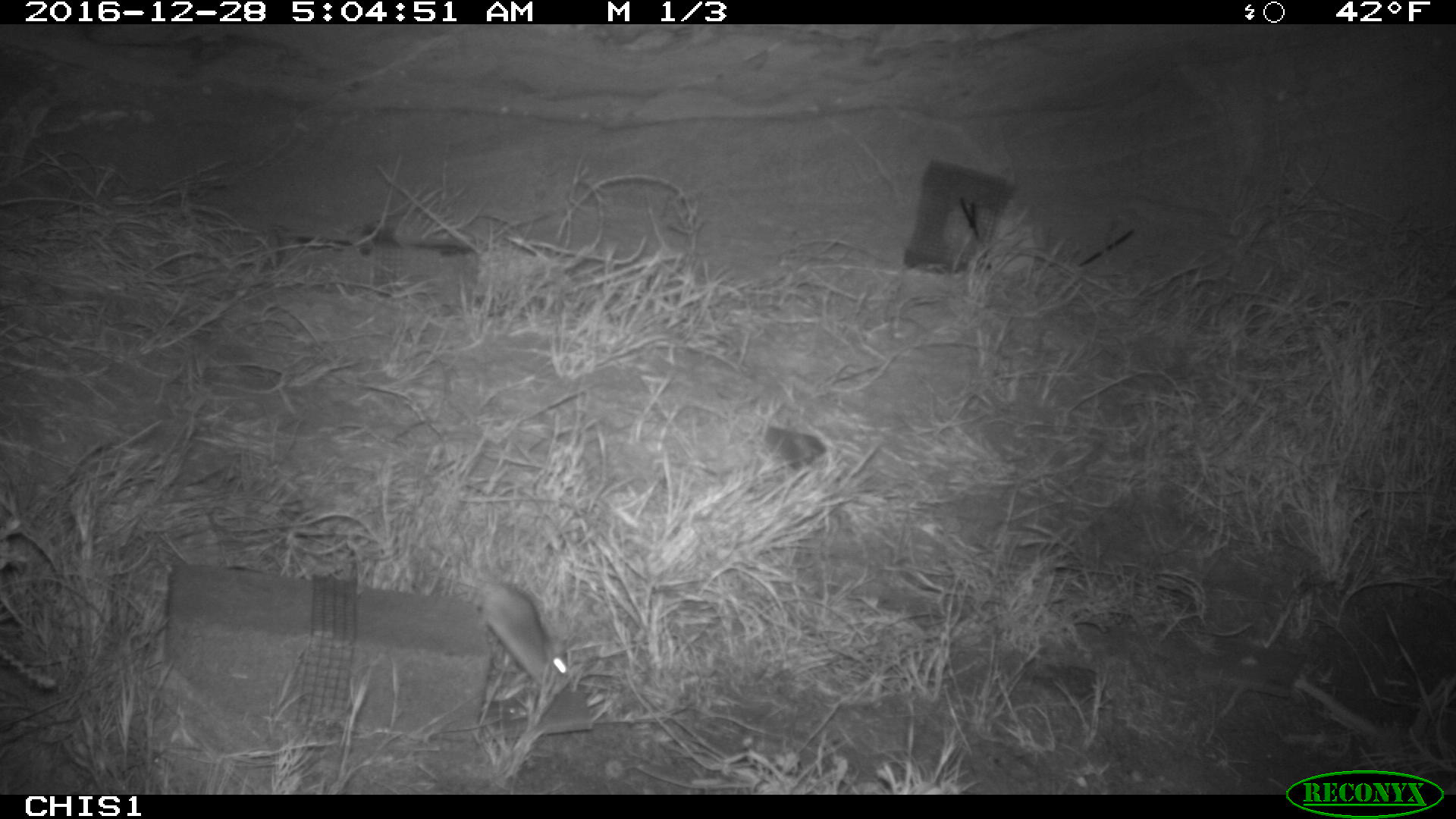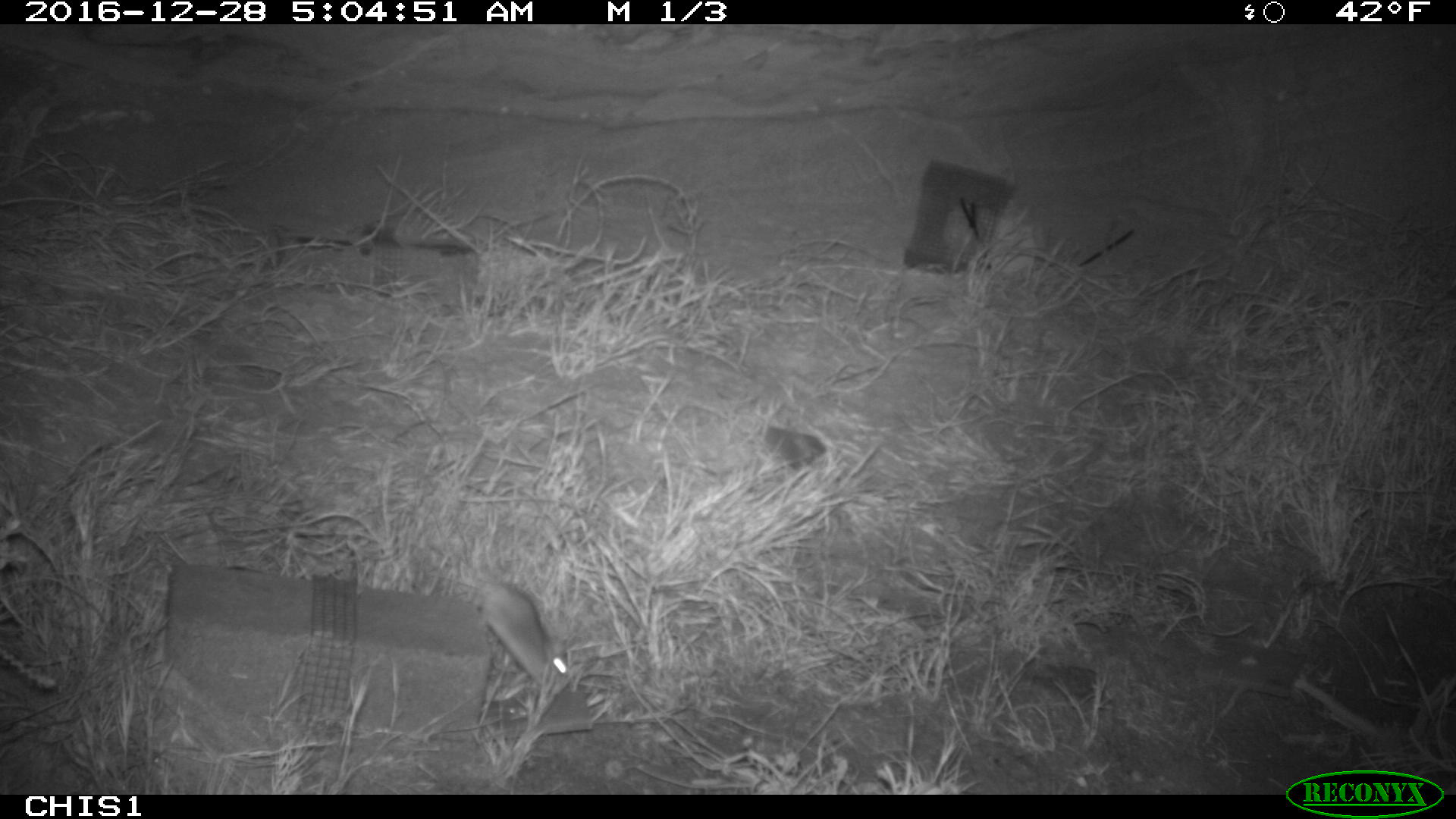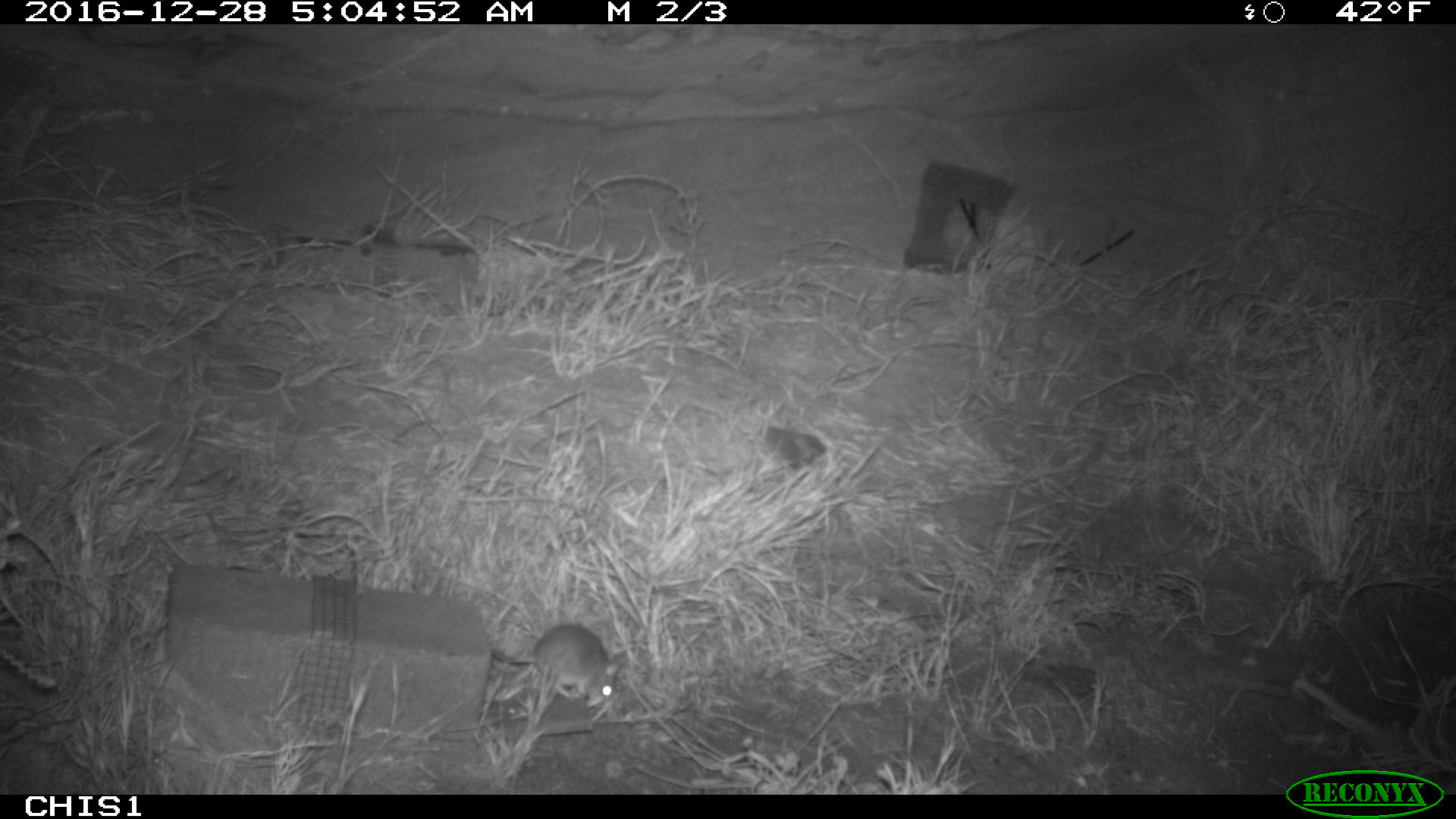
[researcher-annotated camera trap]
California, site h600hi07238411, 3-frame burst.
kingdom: Animalia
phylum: Chordata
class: Mammalia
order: Rodentia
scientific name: Rodentia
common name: rodent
Rodent (Rodentia).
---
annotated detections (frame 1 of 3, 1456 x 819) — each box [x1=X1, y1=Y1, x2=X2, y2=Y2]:
rodent: [x1=428, y1=570, x2=569, y2=688]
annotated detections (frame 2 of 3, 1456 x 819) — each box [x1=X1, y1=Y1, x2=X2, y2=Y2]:
rodent: [x1=461, y1=543, x2=570, y2=684]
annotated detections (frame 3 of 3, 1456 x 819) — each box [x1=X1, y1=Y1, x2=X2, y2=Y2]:
rodent: [x1=488, y1=624, x2=621, y2=708]